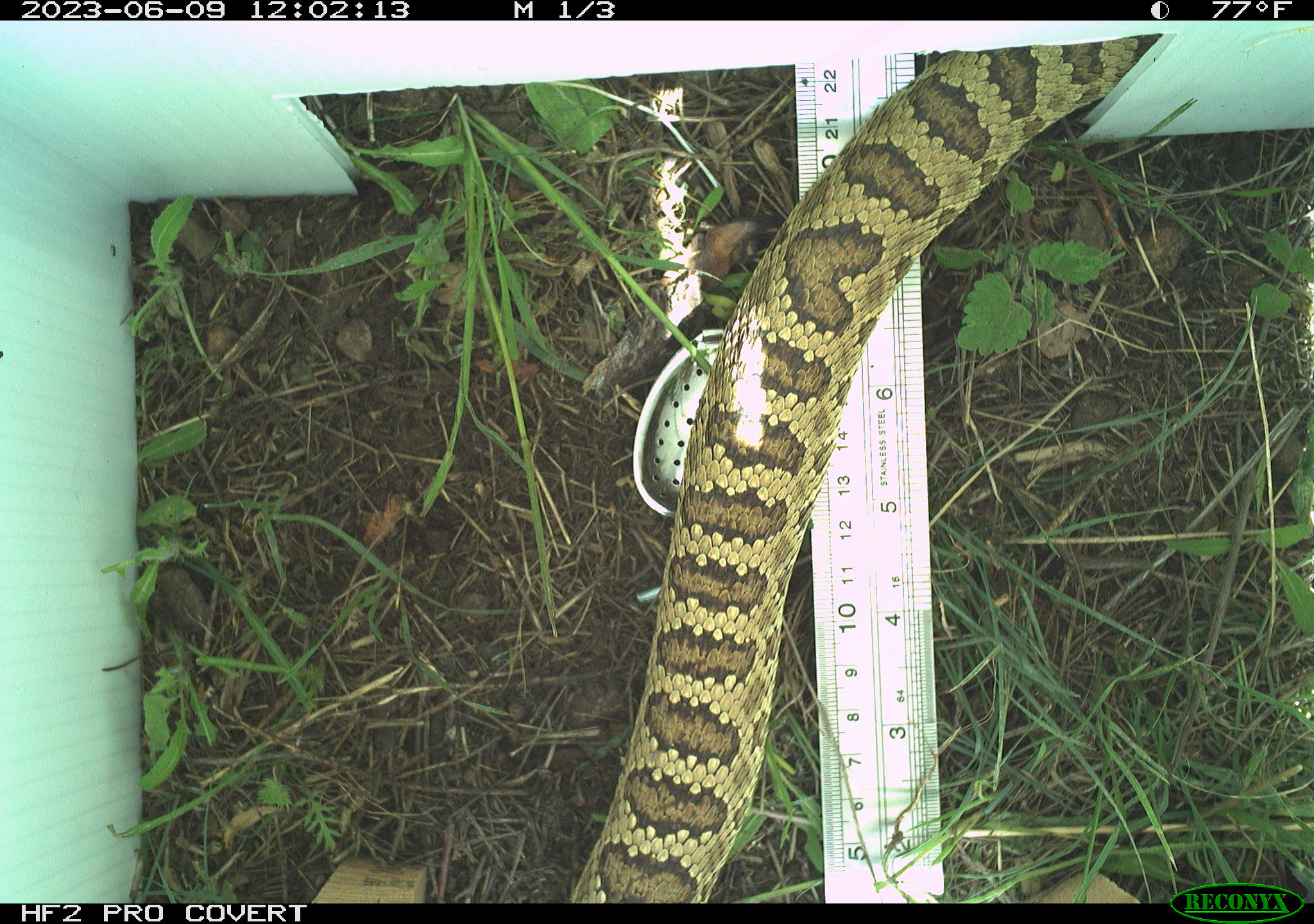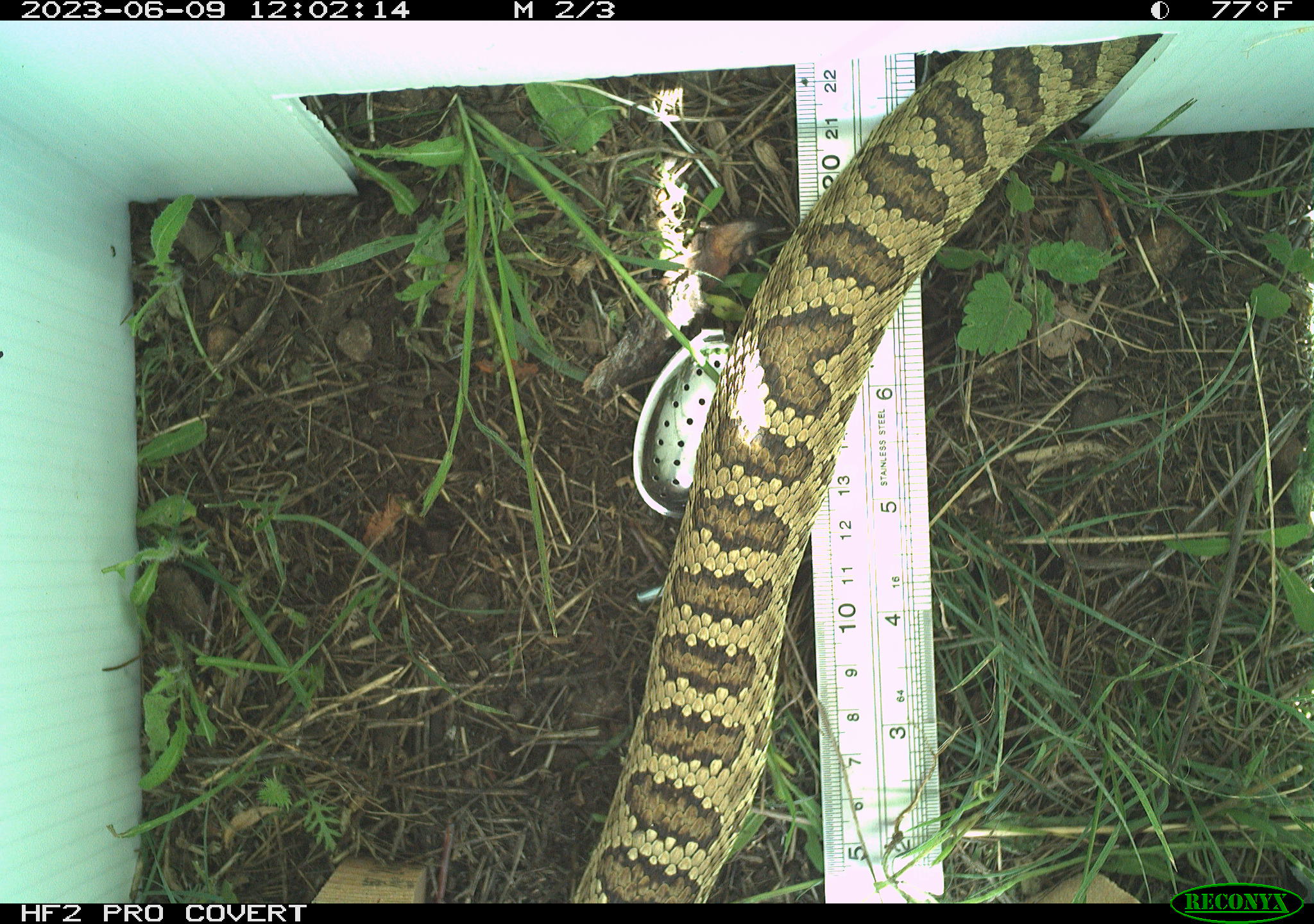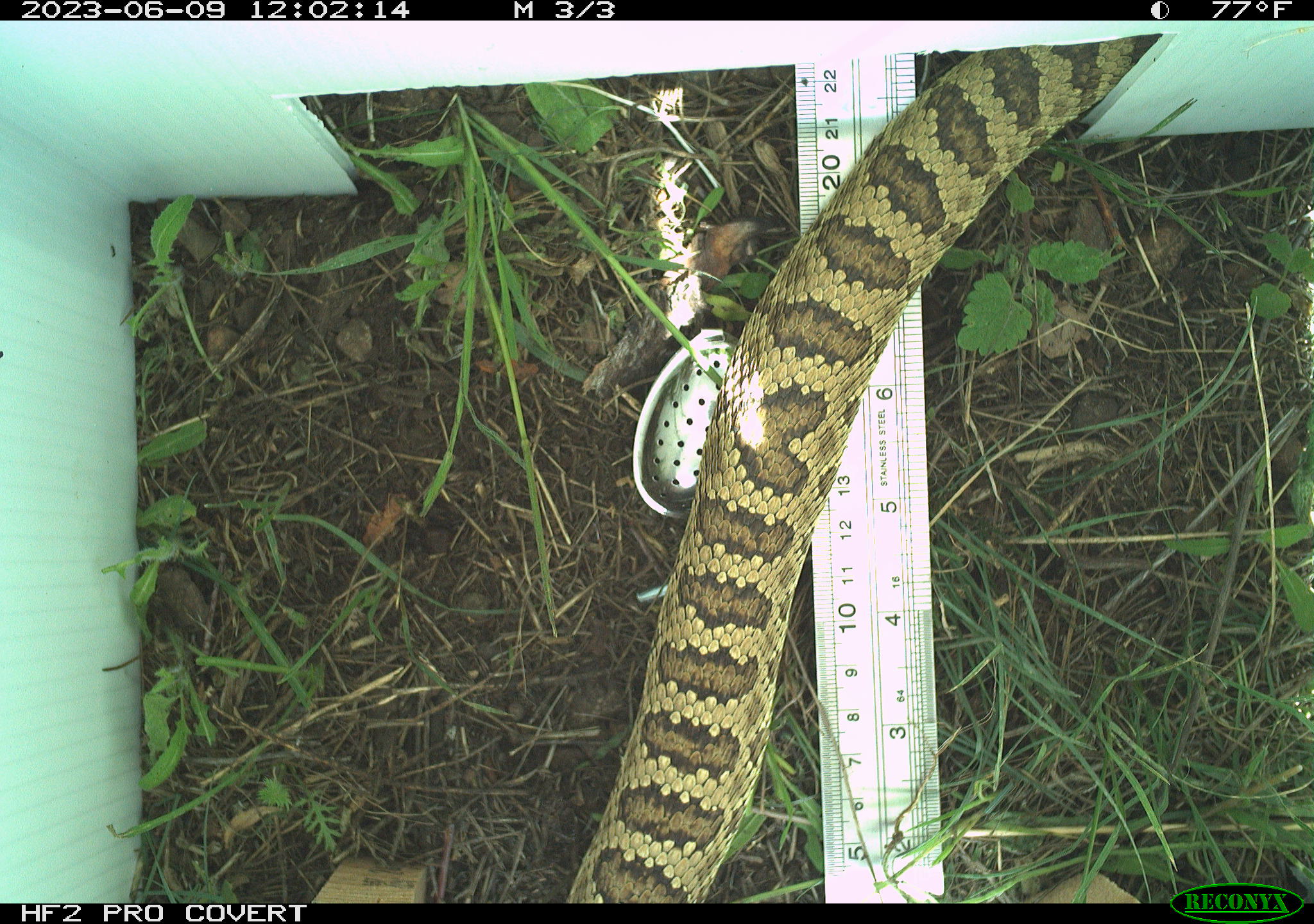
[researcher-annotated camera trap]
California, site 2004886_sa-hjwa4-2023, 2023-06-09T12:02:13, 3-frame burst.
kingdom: Animalia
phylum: Chordata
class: Reptilia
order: Squamata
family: Viperidae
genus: Crotalus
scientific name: Crotalus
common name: rattlers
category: crotalus species